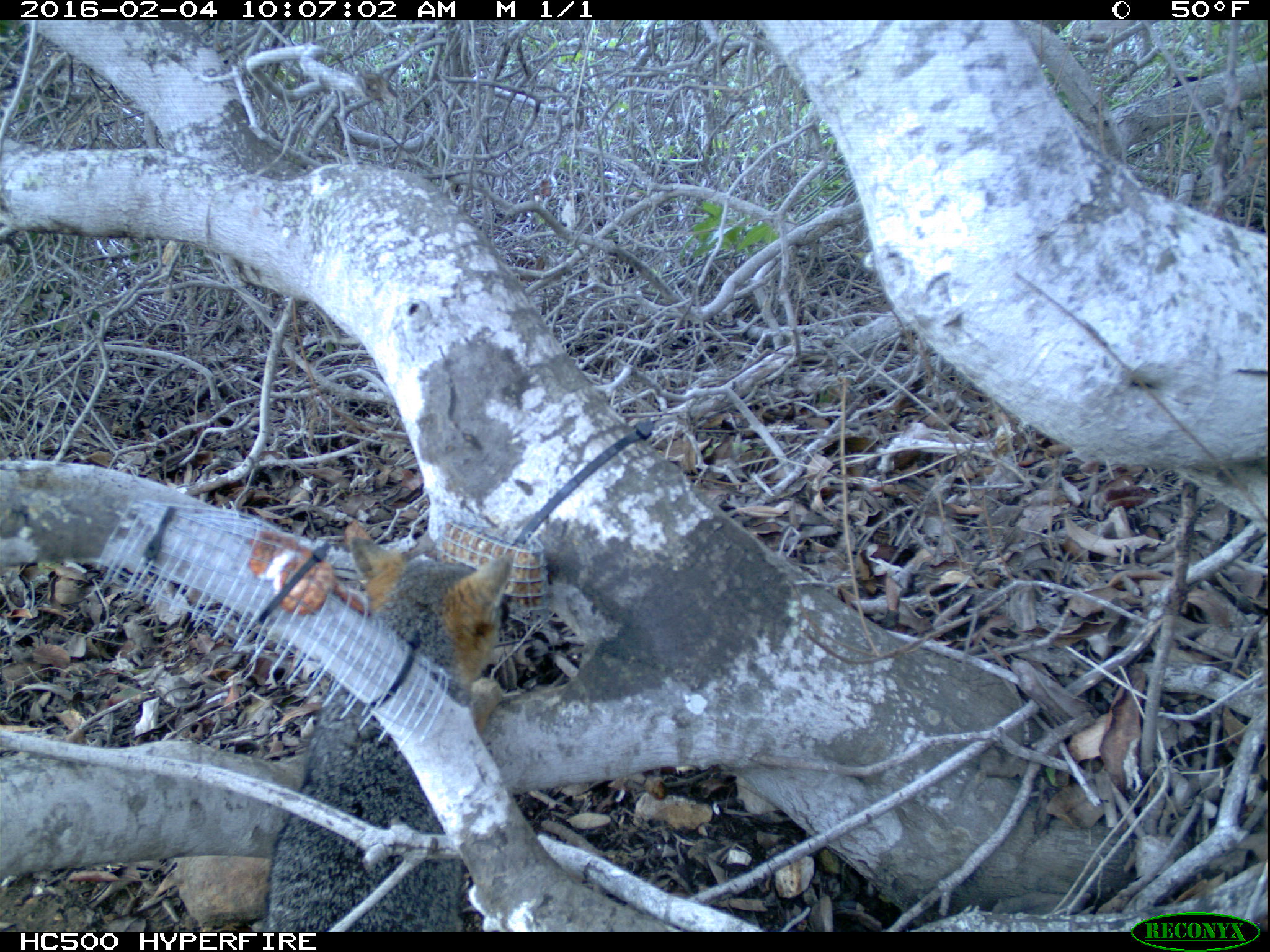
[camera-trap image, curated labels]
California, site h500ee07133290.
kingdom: Animalia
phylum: Chordata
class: Mammalia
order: Carnivora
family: Canidae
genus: Urocyon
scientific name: Urocyon littoralis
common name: island fox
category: fox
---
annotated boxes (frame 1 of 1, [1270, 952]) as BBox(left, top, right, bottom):
fox: BBox(264, 534, 513, 932)